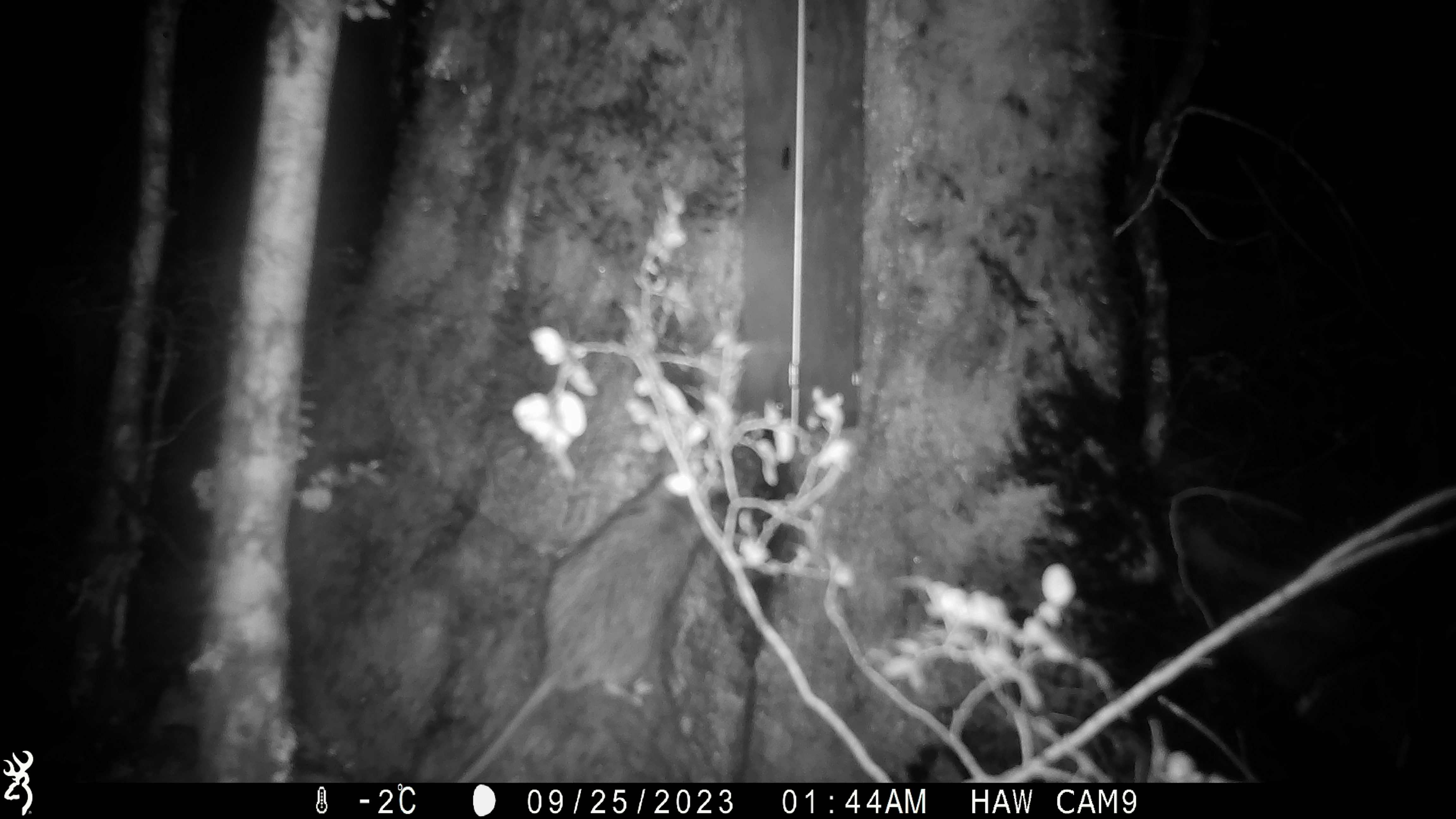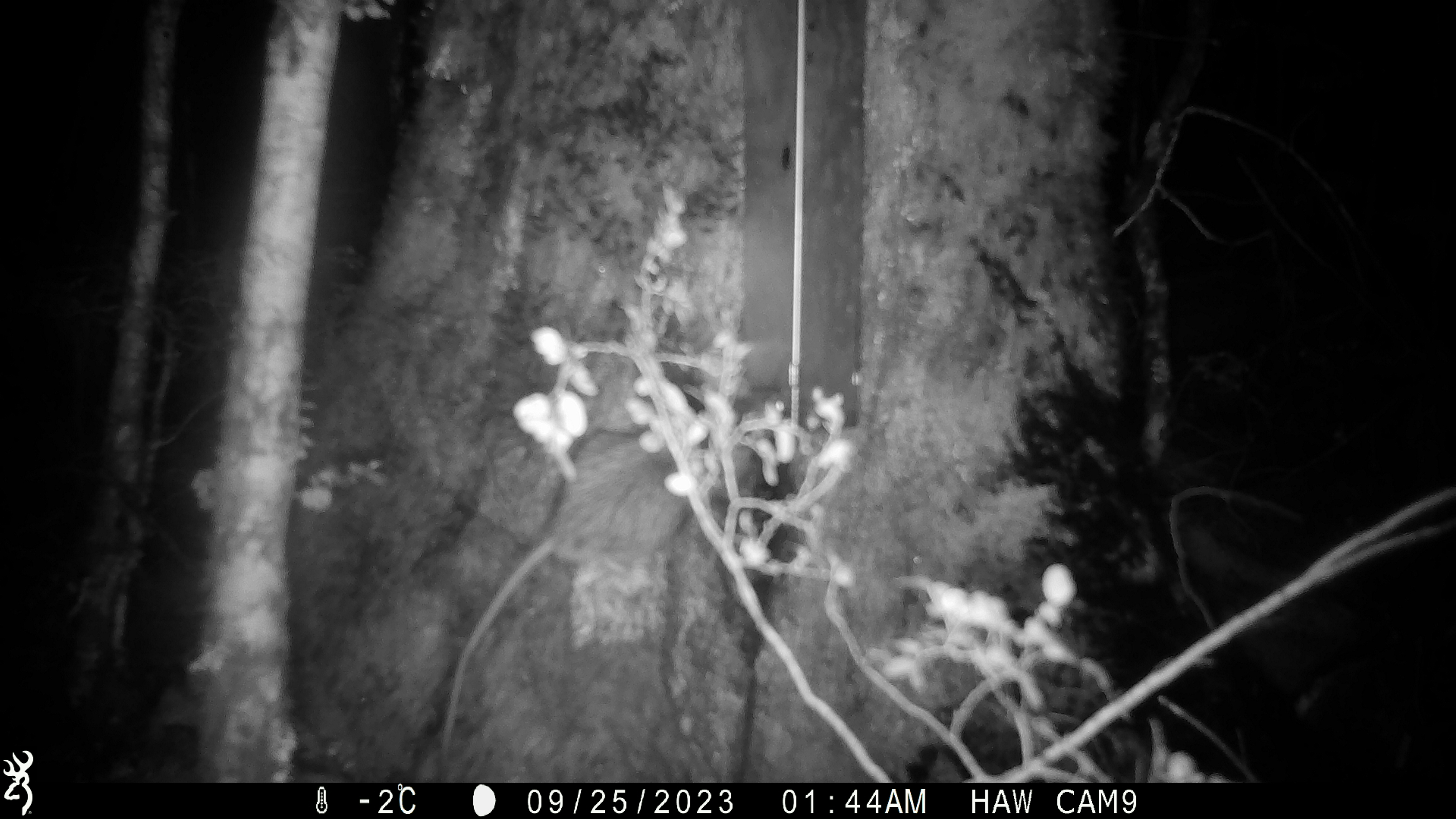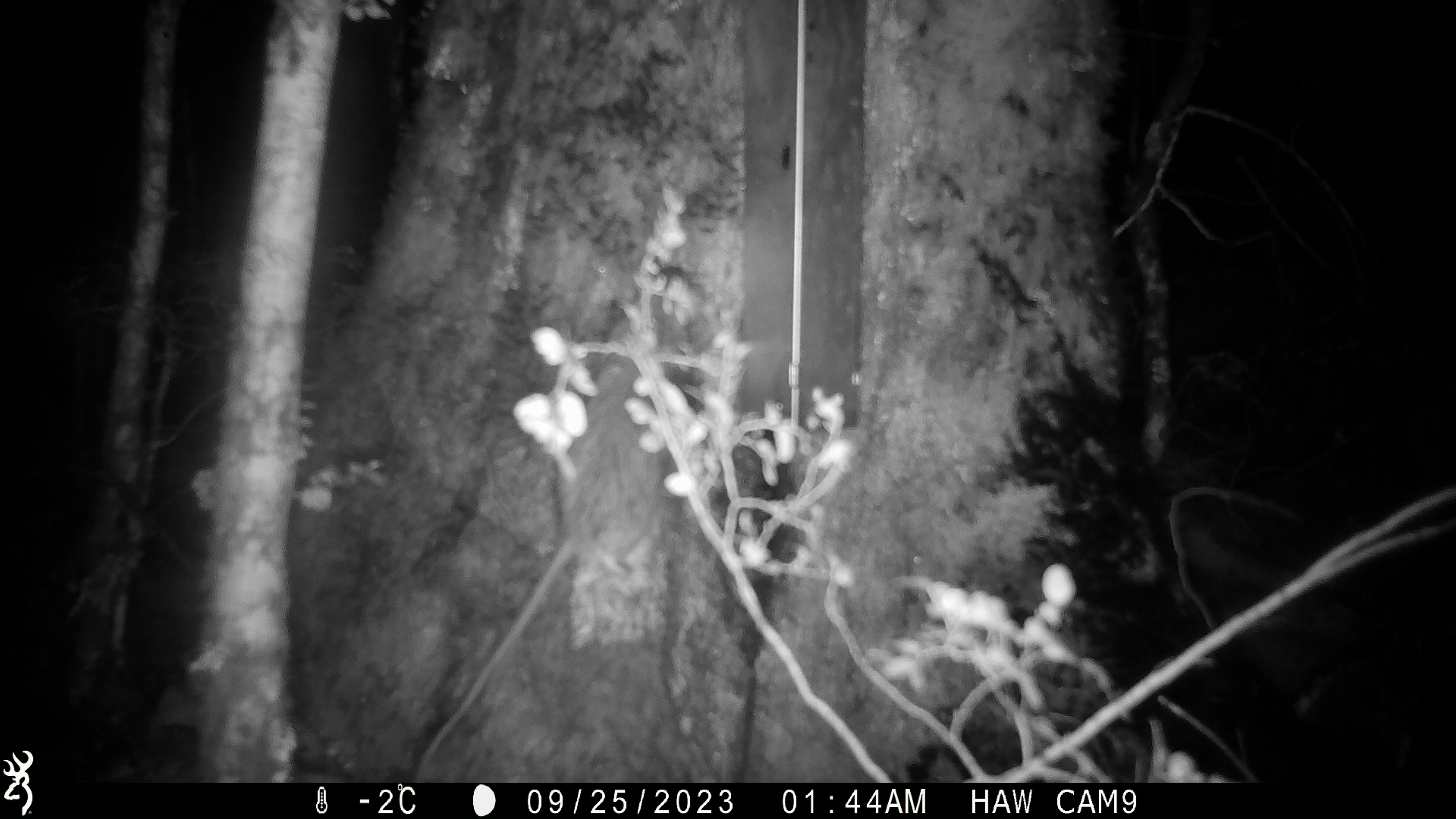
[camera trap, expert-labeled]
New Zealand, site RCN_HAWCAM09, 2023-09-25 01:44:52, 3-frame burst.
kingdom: Animalia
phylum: Chordata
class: Mammalia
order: Rodentia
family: Muridae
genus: Rattus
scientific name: Rattus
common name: rat